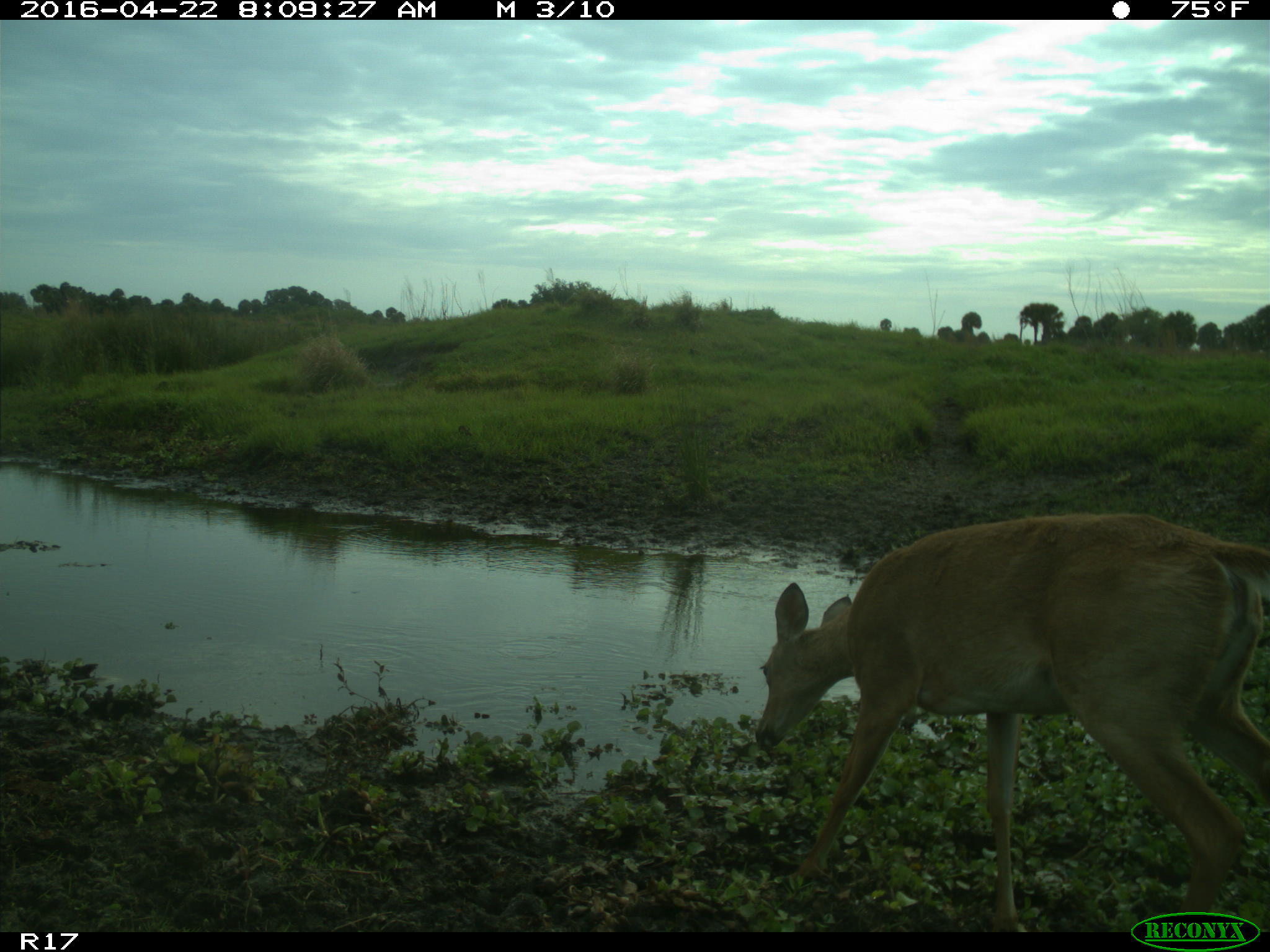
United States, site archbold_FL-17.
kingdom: Animalia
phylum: Chordata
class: Mammalia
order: Artiodactyla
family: Cervidae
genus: Odocoileus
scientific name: Odocoileus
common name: deer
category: unidentified deer